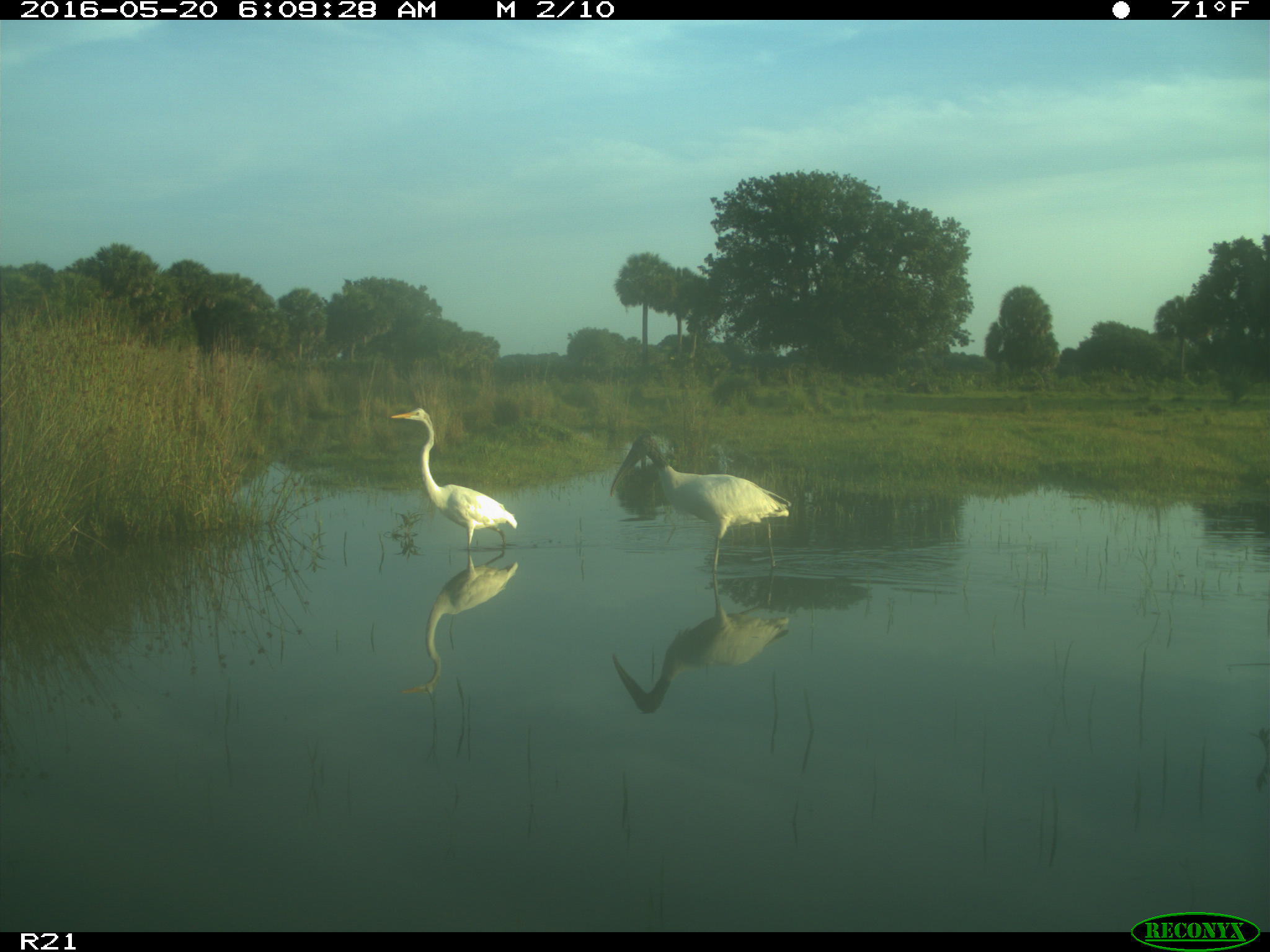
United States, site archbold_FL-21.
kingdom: Animalia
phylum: Chordata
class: Aves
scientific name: Aves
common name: birds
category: unidentified bird